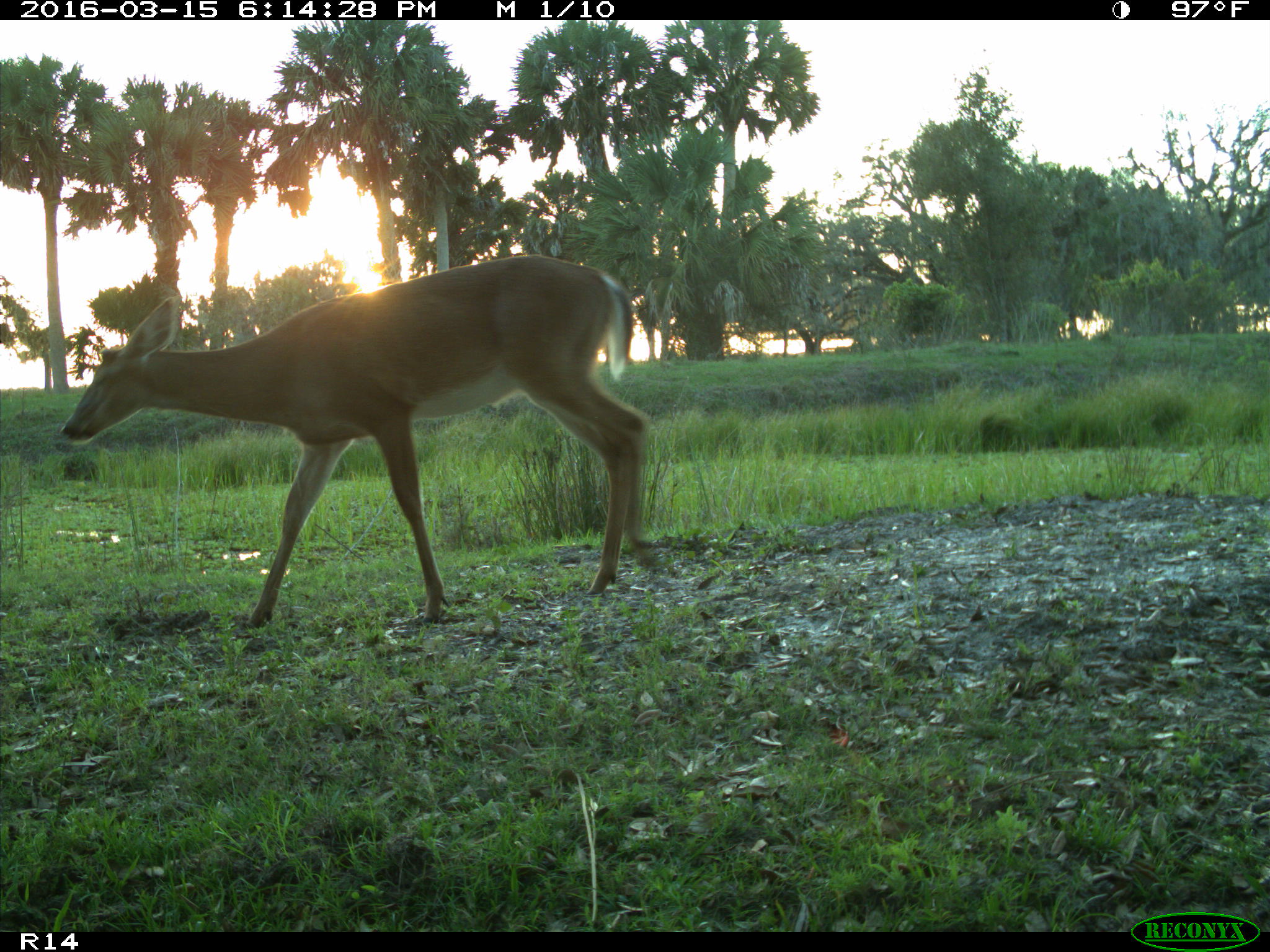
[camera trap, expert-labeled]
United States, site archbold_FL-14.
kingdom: Animalia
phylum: Chordata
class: Mammalia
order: Artiodactyla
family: Cervidae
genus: Odocoileus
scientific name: Odocoileus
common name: deer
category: unidentified deer